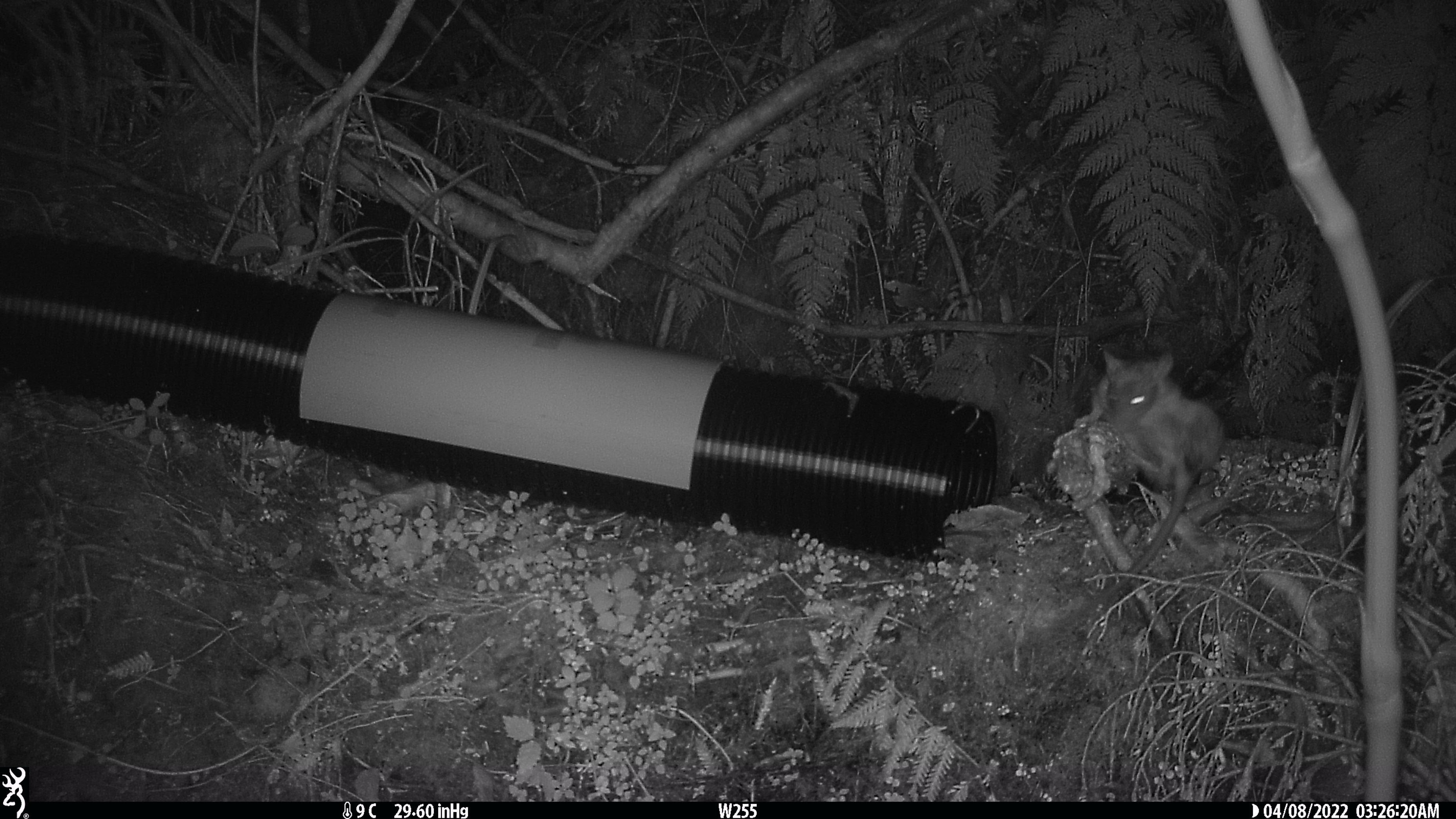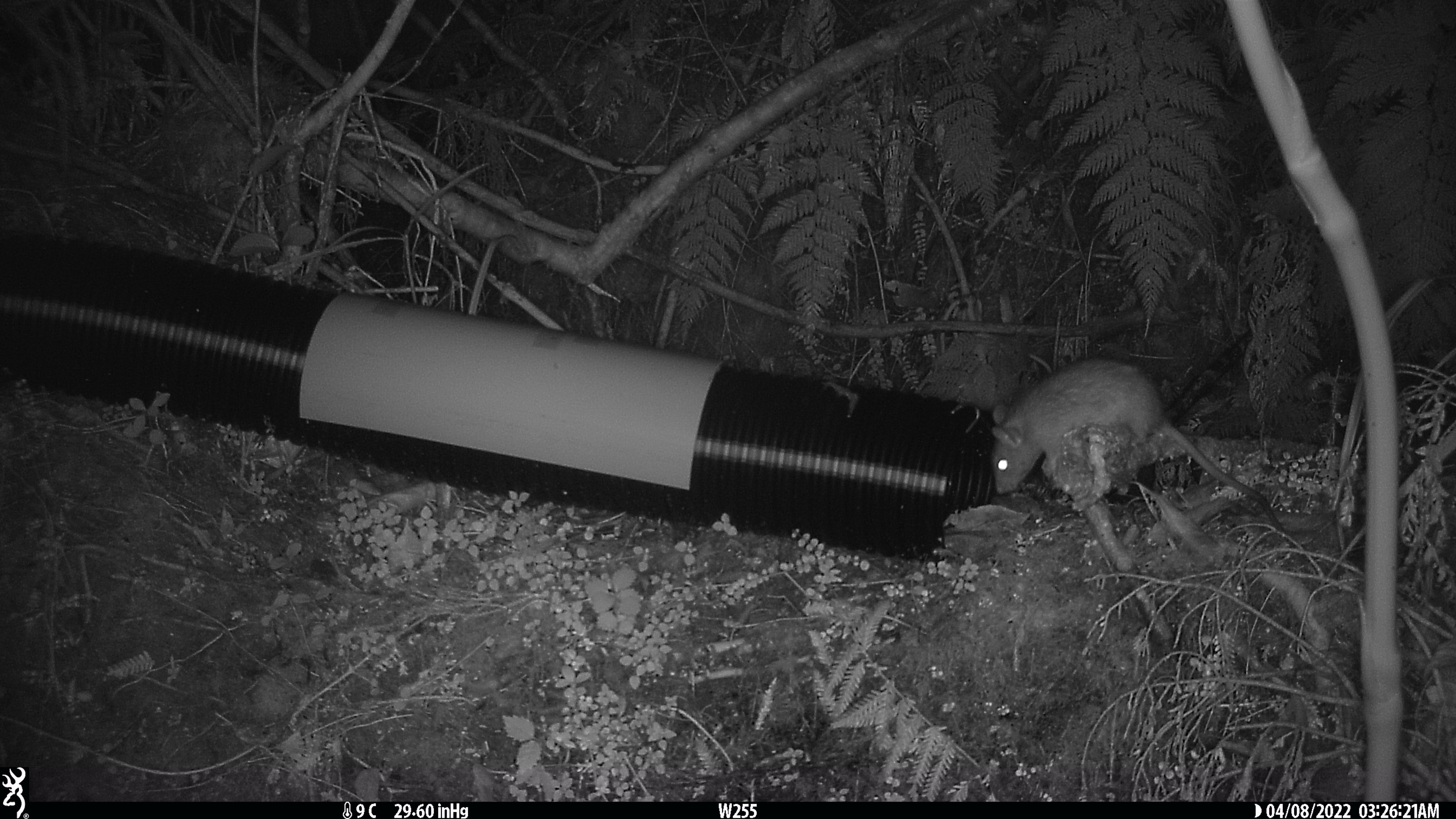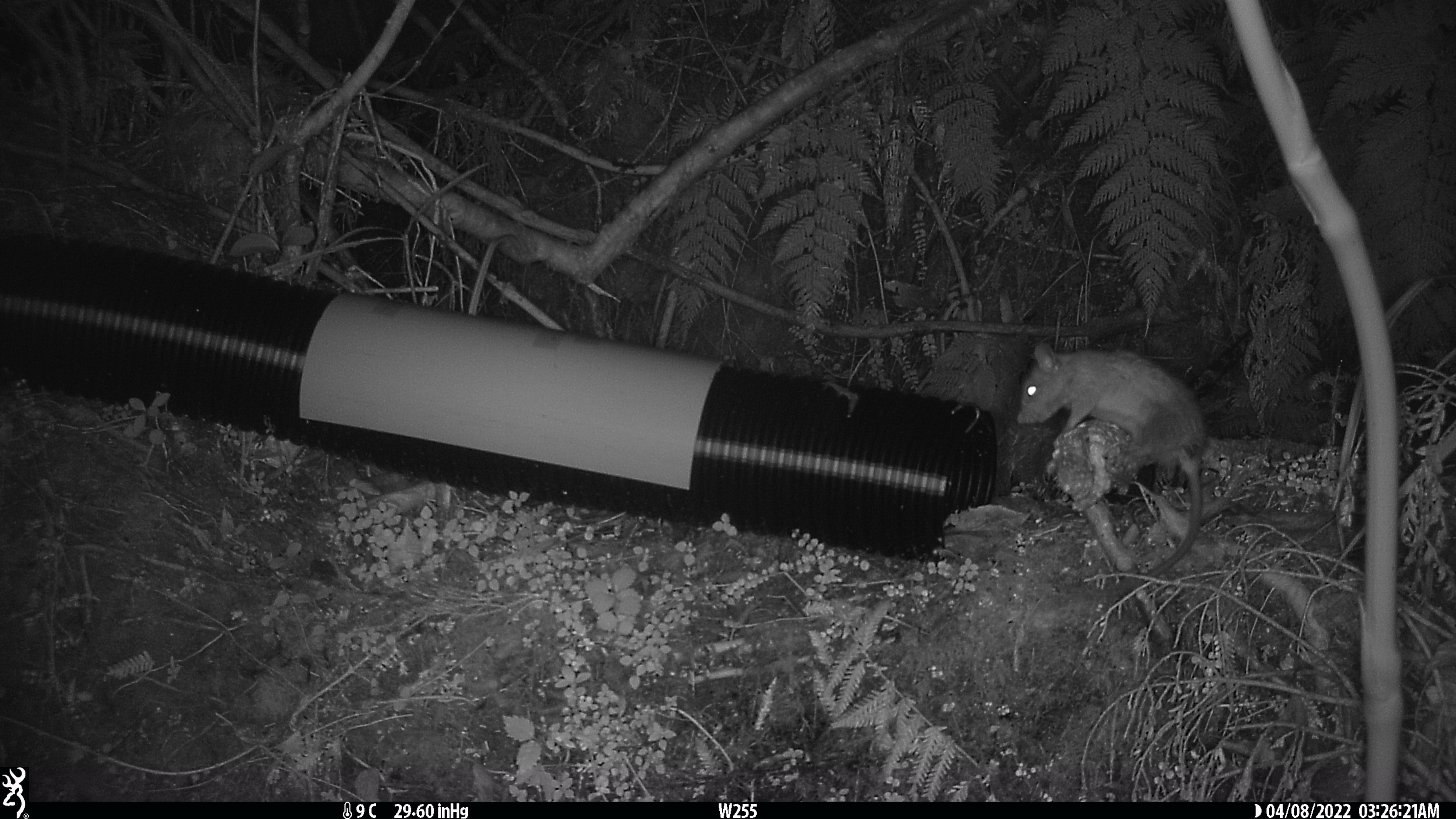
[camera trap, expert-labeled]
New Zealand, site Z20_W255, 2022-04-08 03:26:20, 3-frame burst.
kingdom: Animalia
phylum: Chordata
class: Mammalia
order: Rodentia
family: Muridae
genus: Rattus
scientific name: Rattus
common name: rat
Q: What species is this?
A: Rat (Rattus).